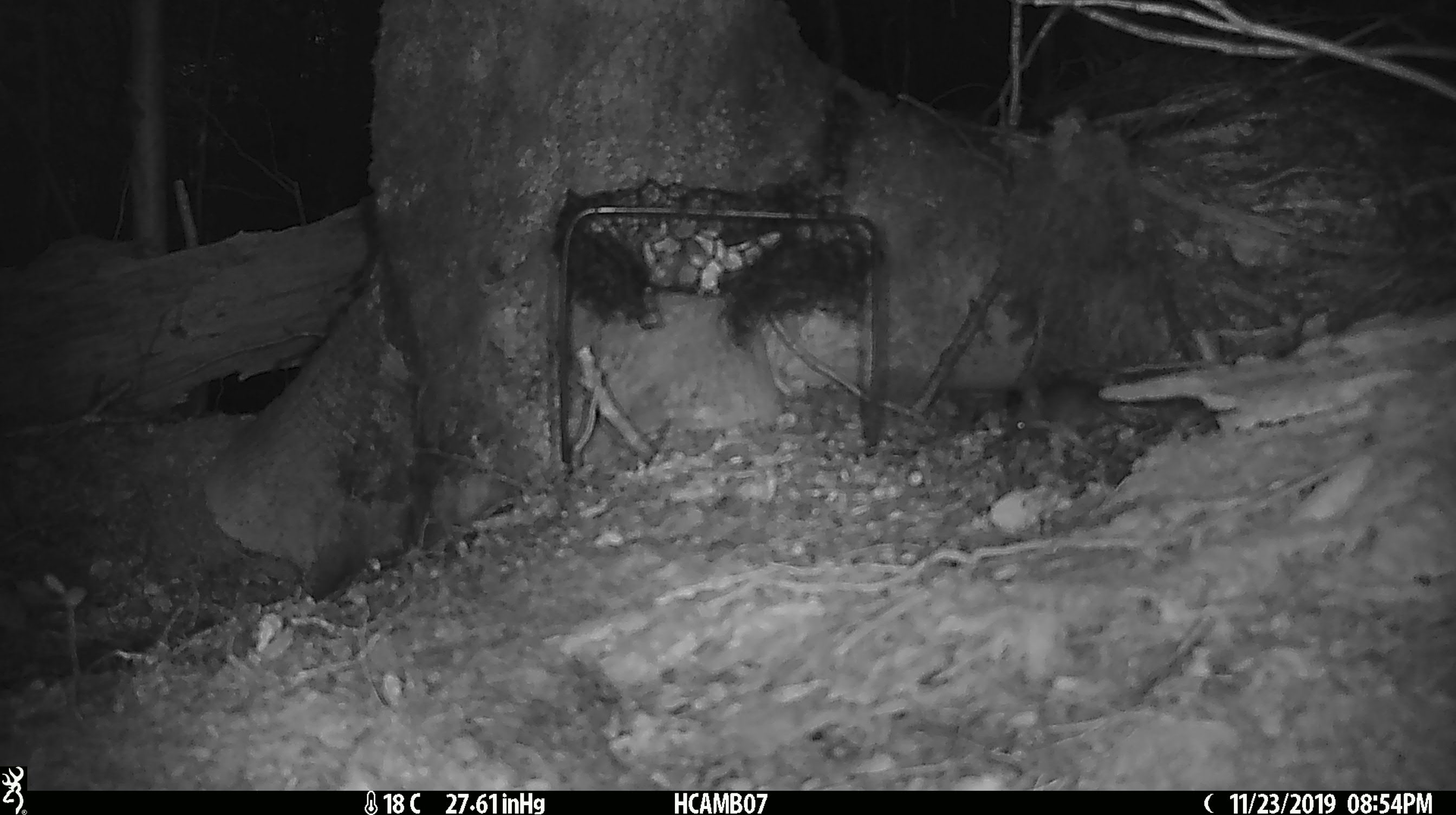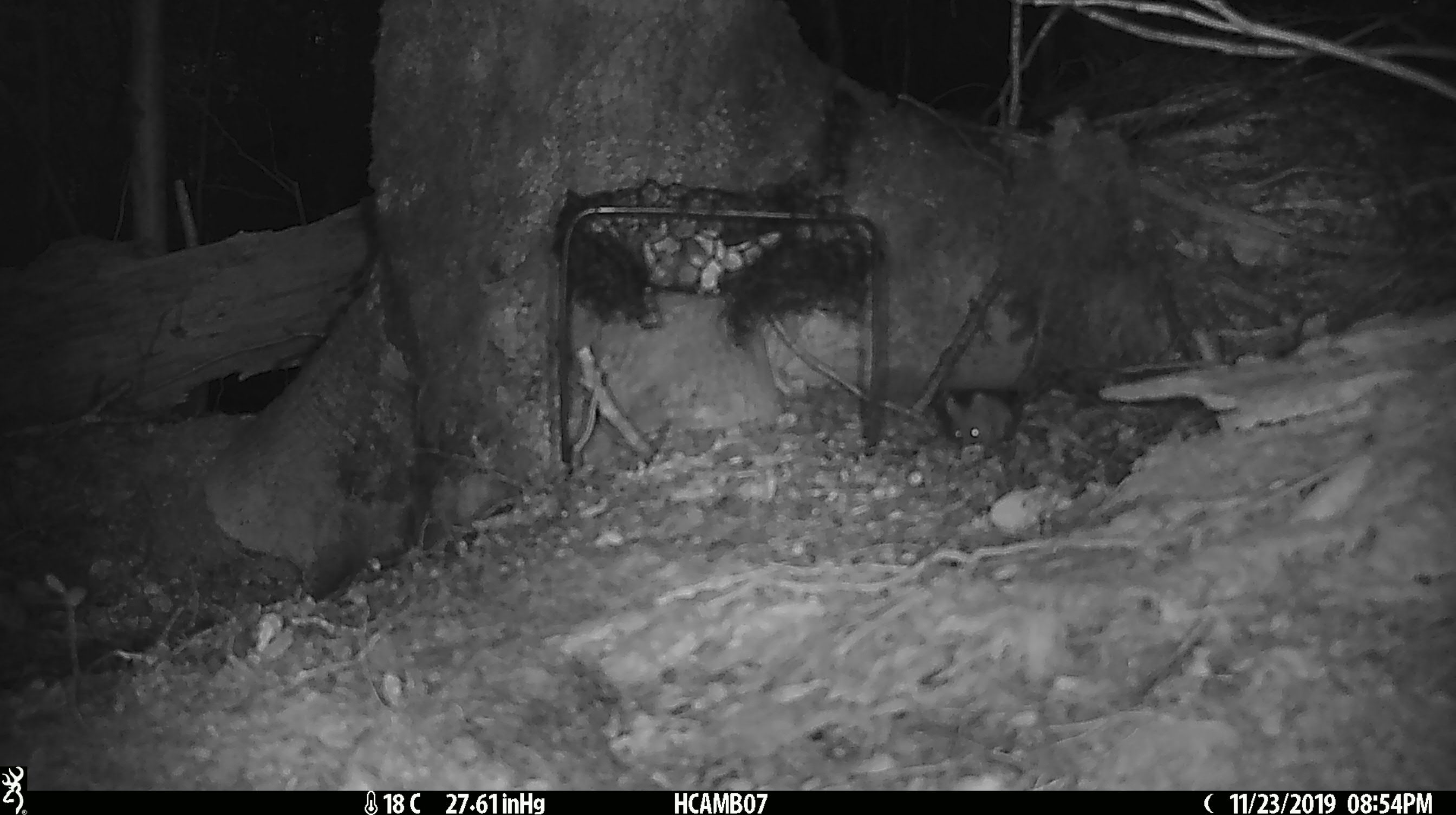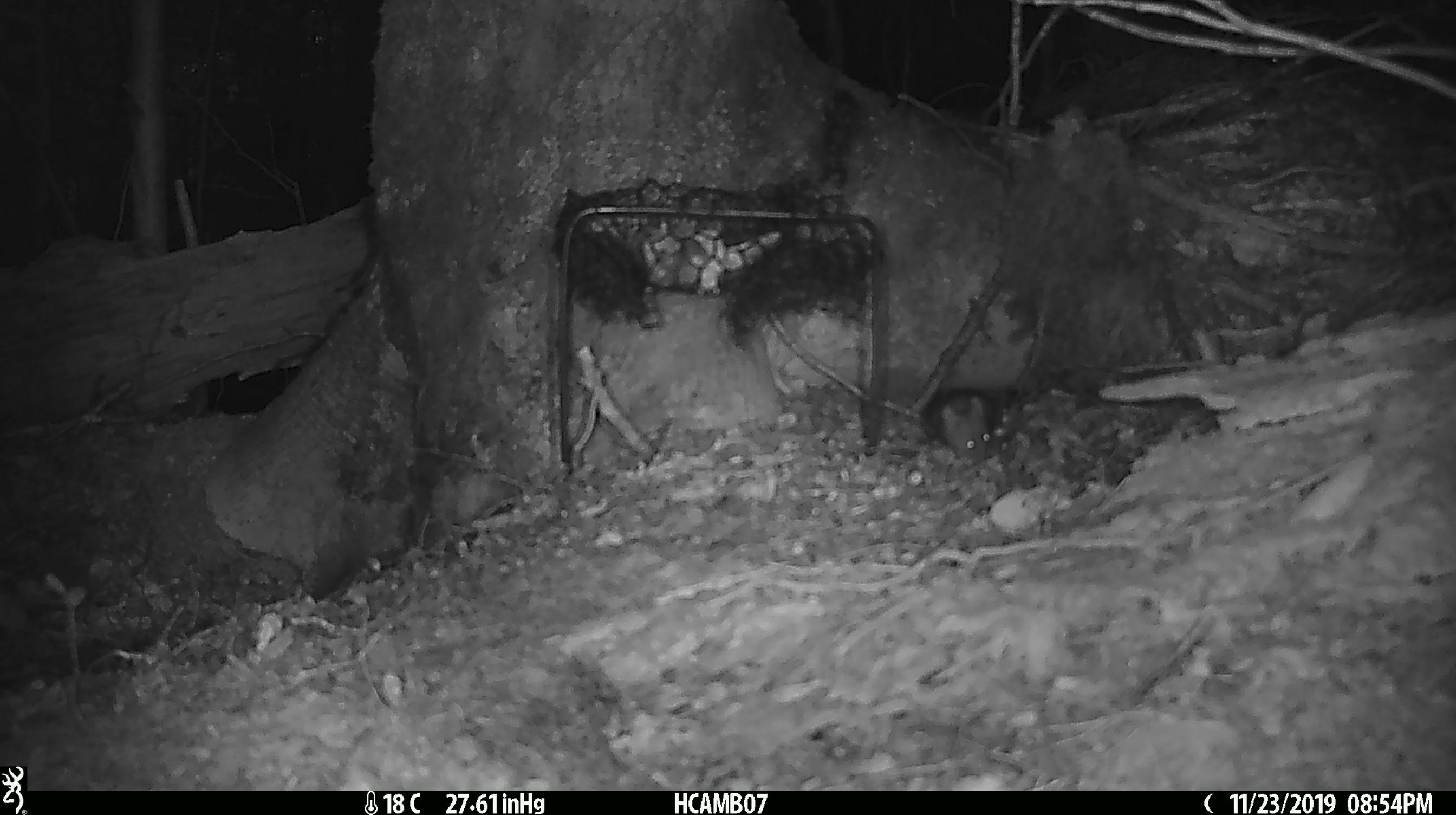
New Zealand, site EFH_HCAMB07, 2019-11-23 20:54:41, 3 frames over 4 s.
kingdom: Animalia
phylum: Chordata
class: Mammalia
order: Rodentia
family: Muridae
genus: Mus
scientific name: Mus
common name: mouse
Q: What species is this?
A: Mouse (Mus).